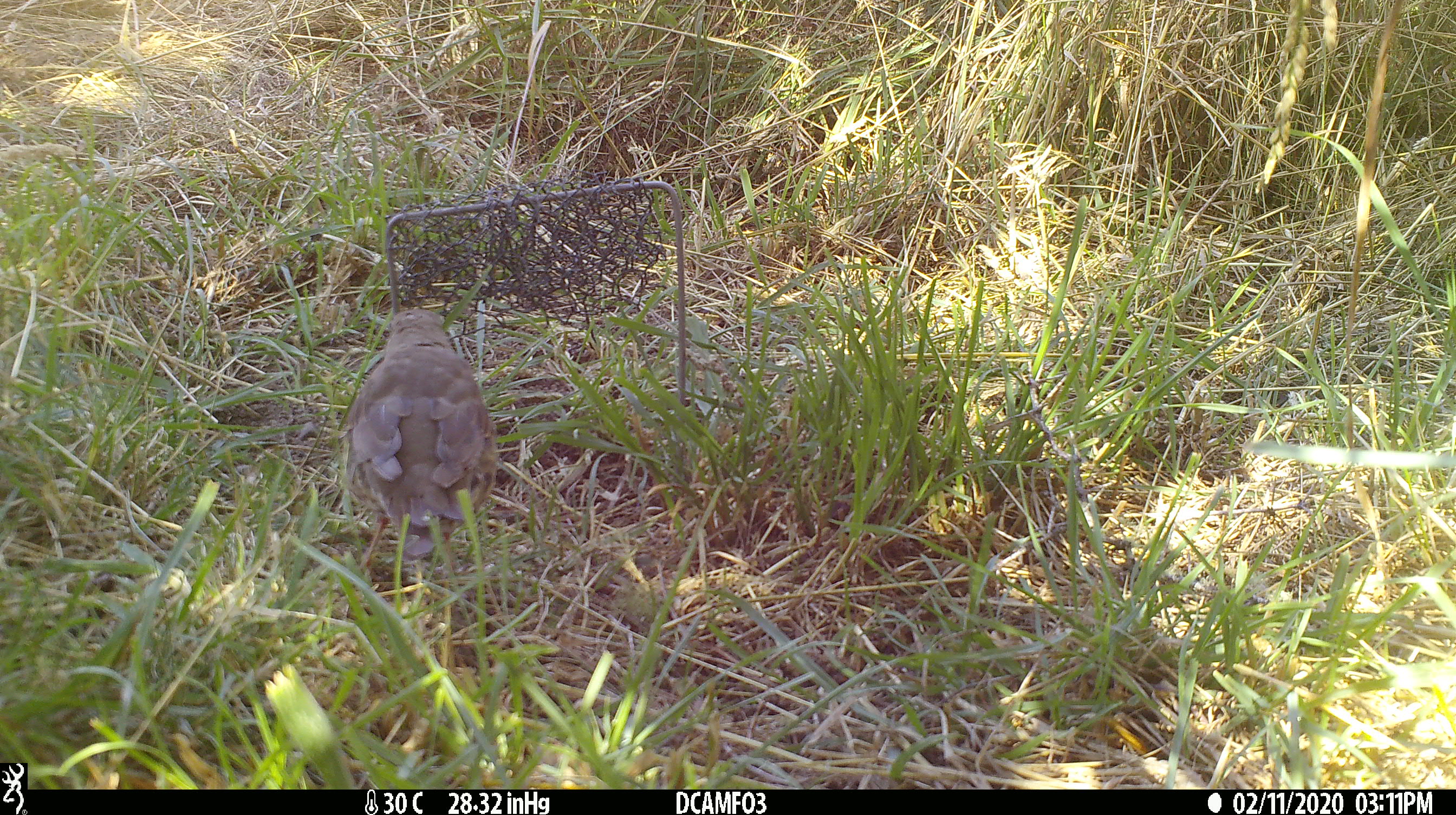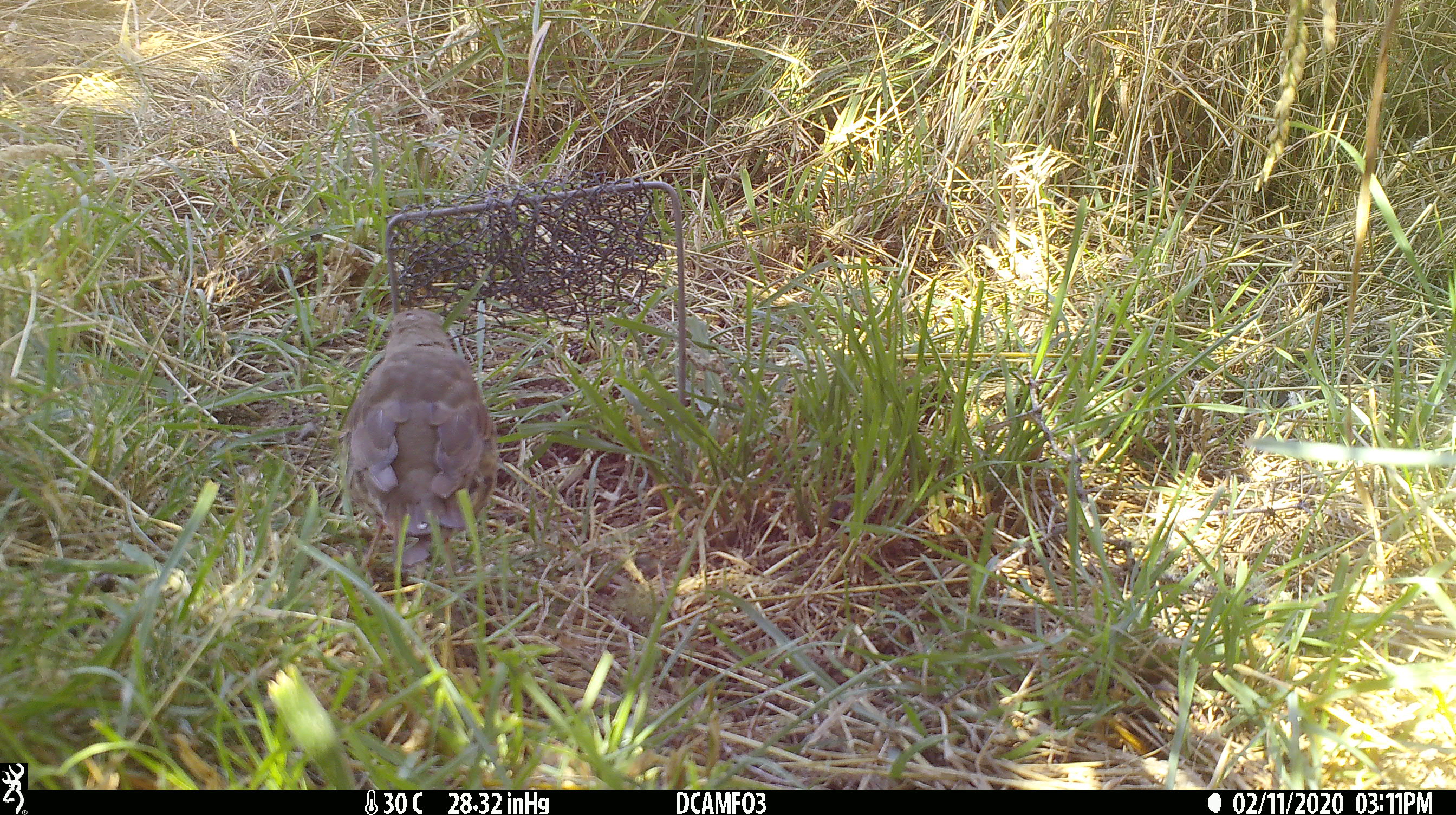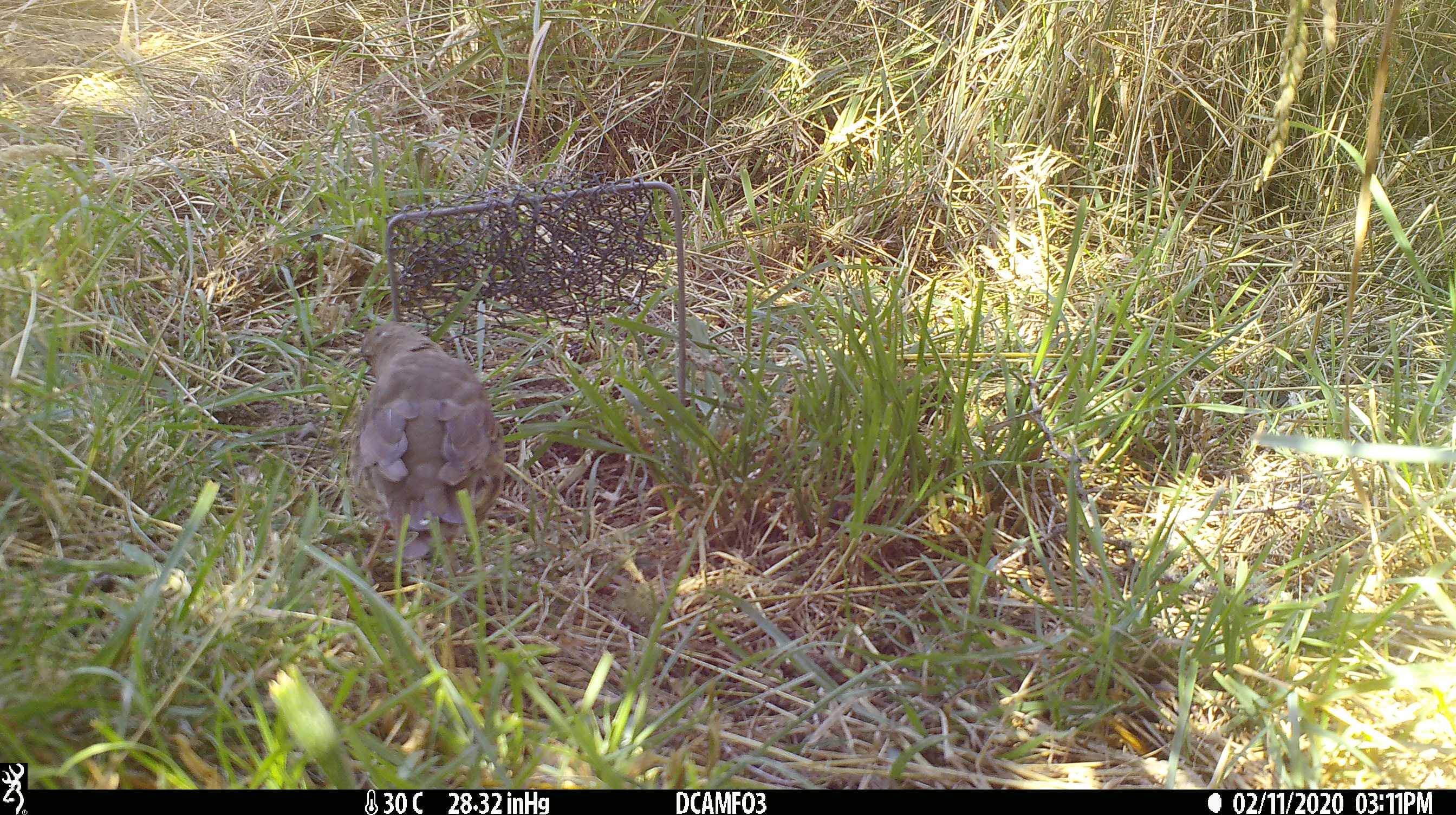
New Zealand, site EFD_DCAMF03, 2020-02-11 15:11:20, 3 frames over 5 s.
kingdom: Animalia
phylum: Chordata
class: Aves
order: Passeriformes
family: Turdidae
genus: Turdus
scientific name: Turdus philomelos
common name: song thrush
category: thrush